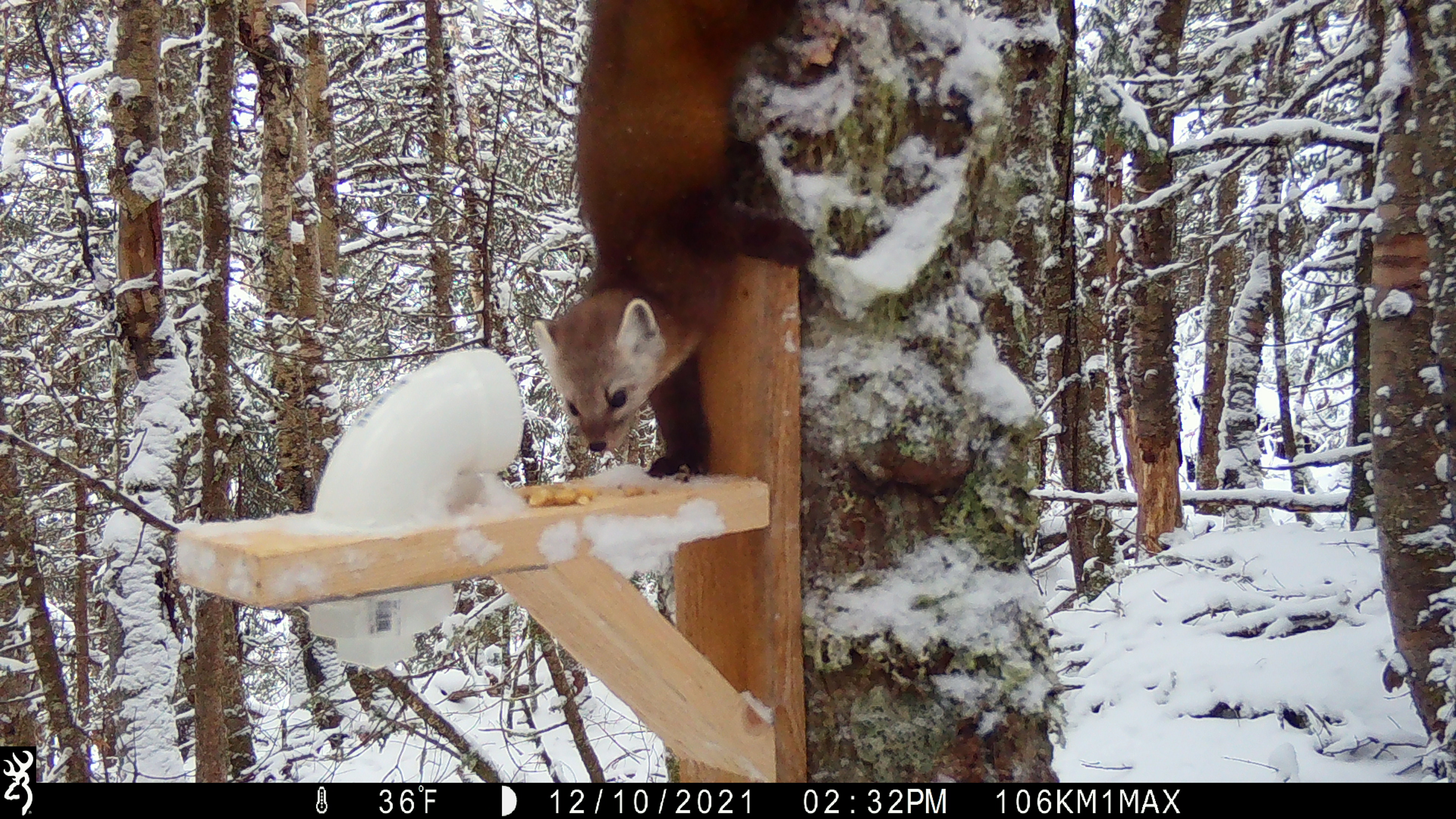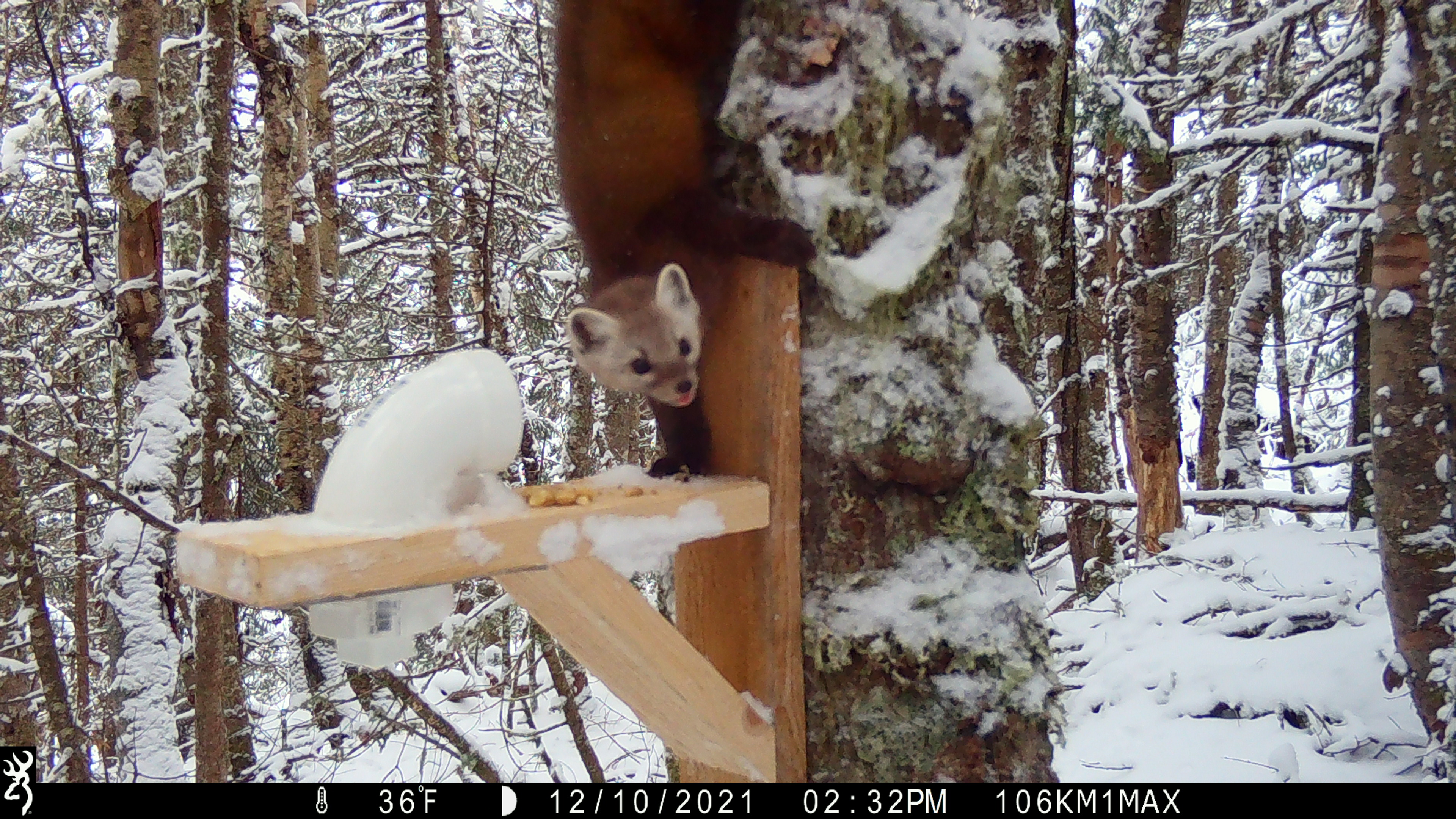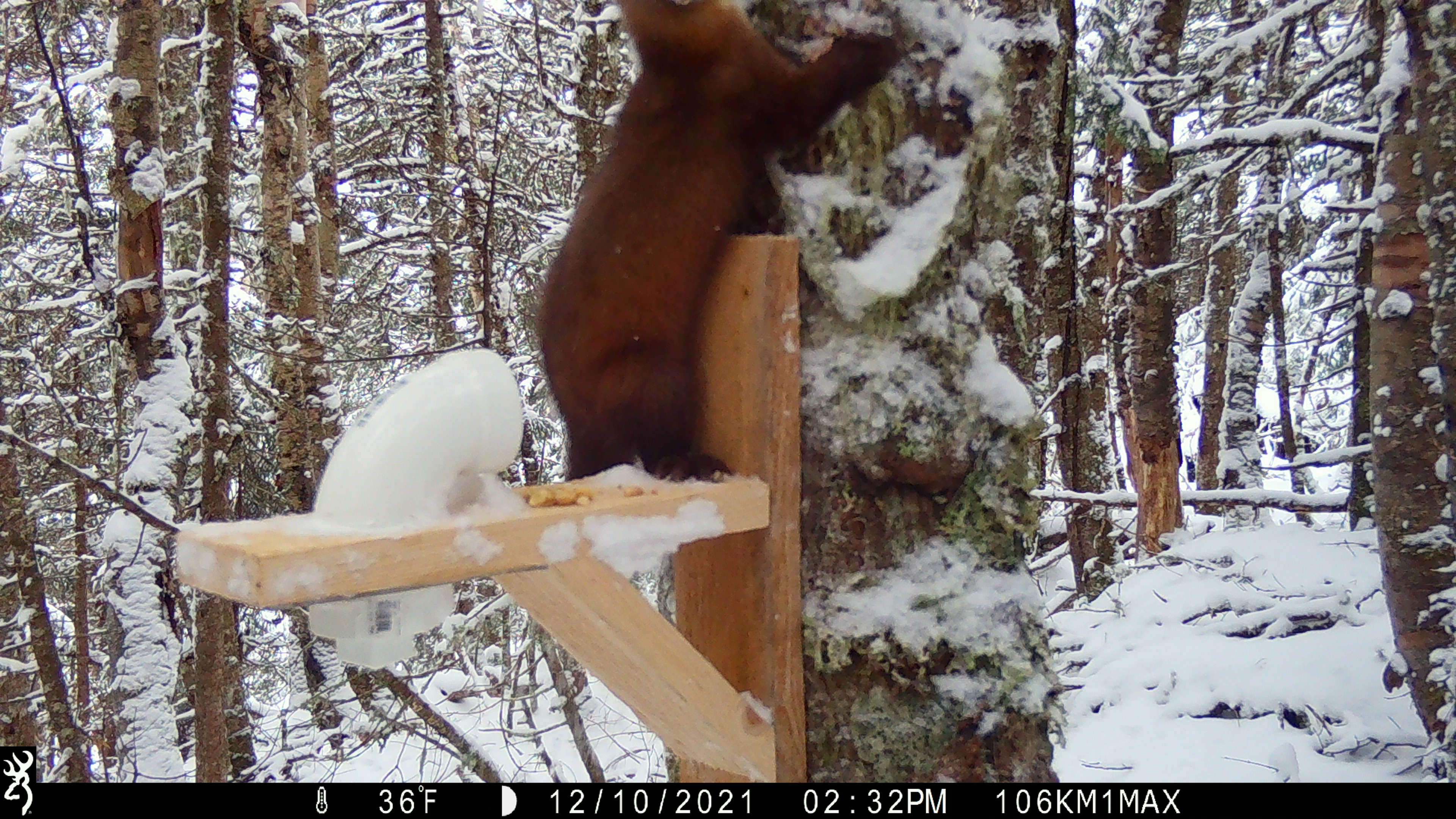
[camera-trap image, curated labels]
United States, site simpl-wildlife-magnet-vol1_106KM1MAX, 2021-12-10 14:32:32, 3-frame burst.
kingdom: Animalia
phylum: Chordata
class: Mammalia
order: Carnivora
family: Mustelidae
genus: Martes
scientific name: Martes americana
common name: american marten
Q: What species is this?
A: American marten (Martes americana).